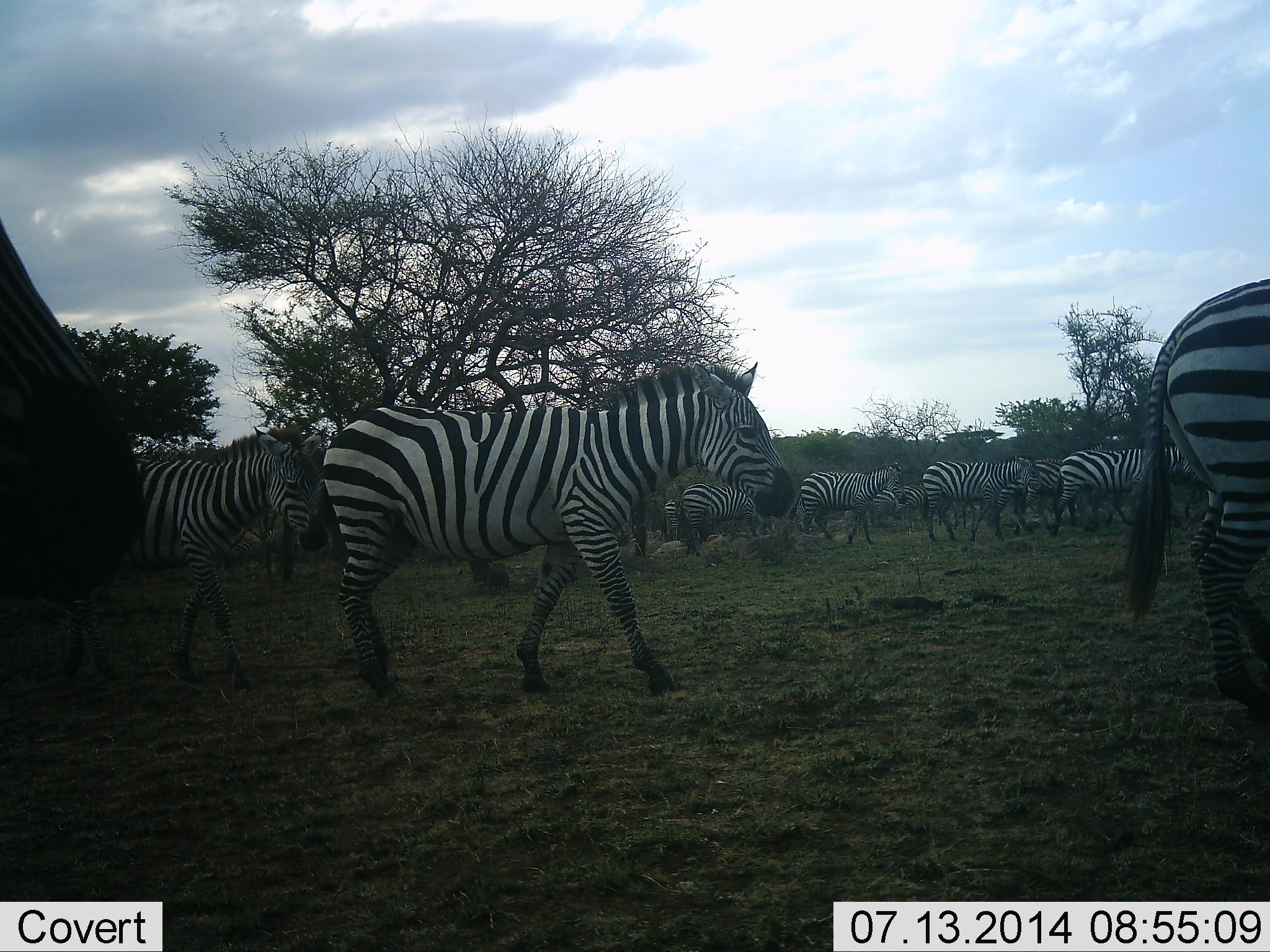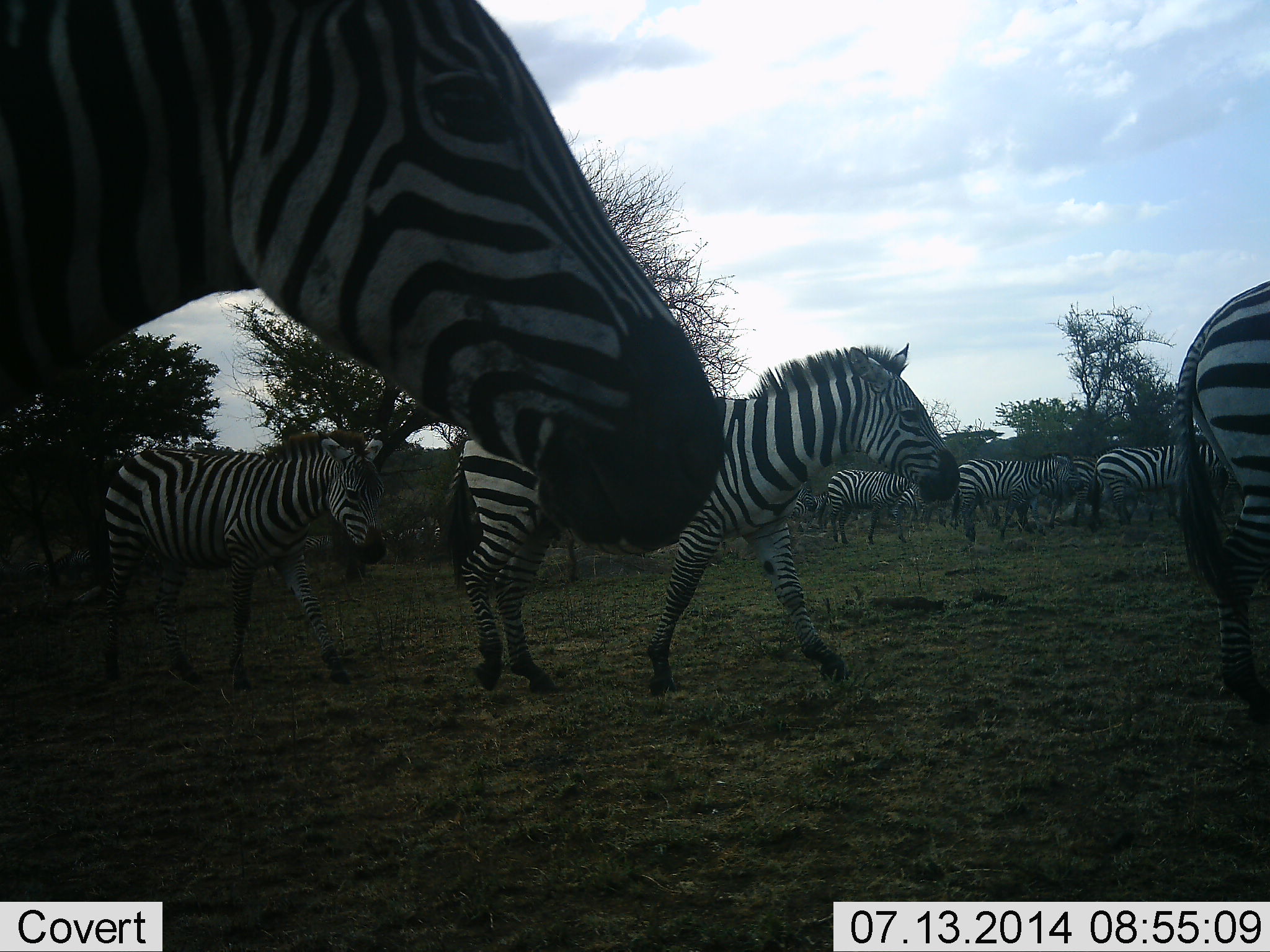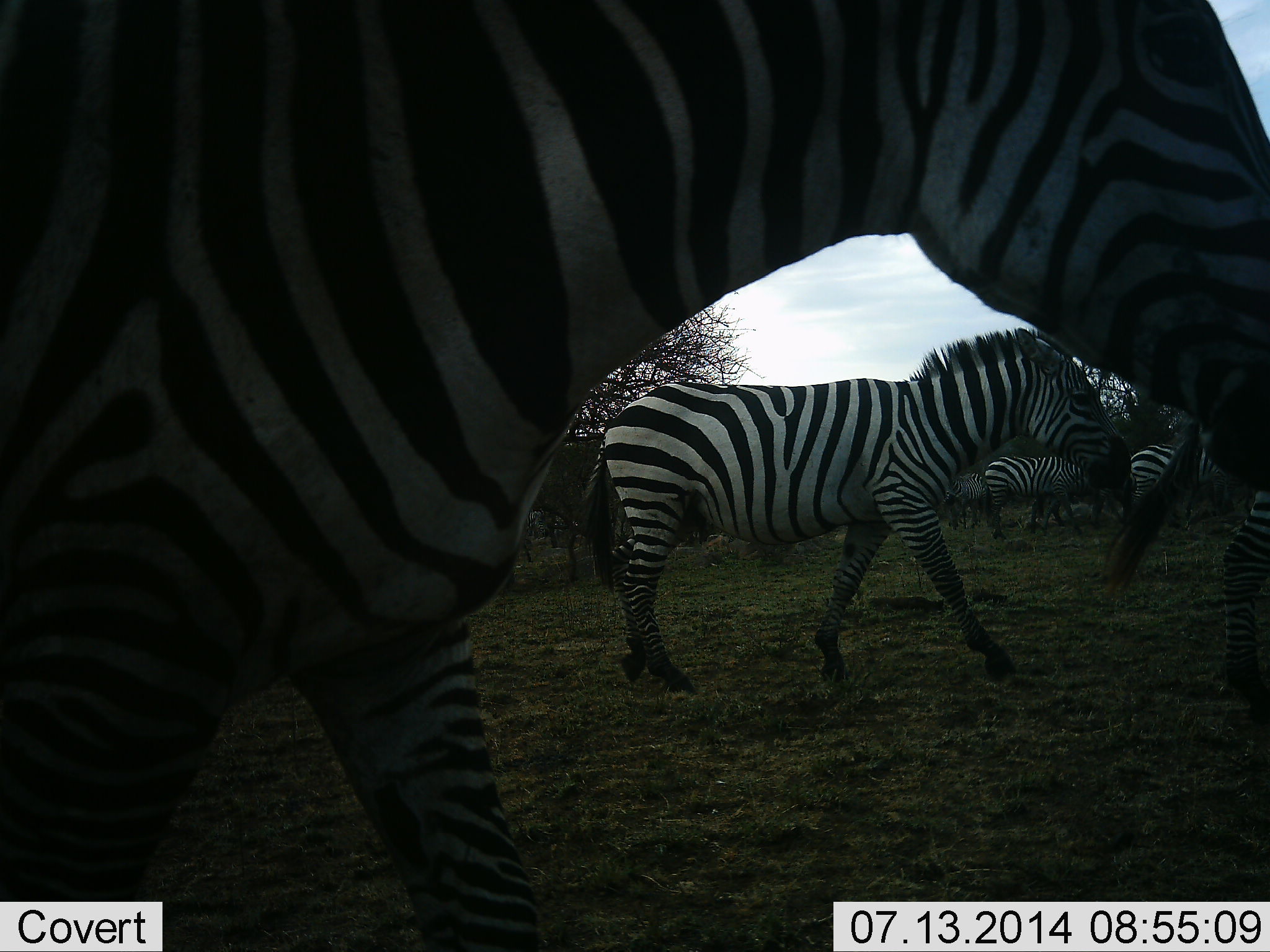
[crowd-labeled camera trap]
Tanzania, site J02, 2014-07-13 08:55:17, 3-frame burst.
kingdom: Animalia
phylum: Chordata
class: Mammalia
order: Perissodactyla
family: Equidae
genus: Equus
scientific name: Equus quagga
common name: plains zebra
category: zebra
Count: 11-50.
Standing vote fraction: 10%.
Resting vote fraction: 0%.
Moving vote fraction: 100%.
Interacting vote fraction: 0%.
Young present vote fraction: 0%.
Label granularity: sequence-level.